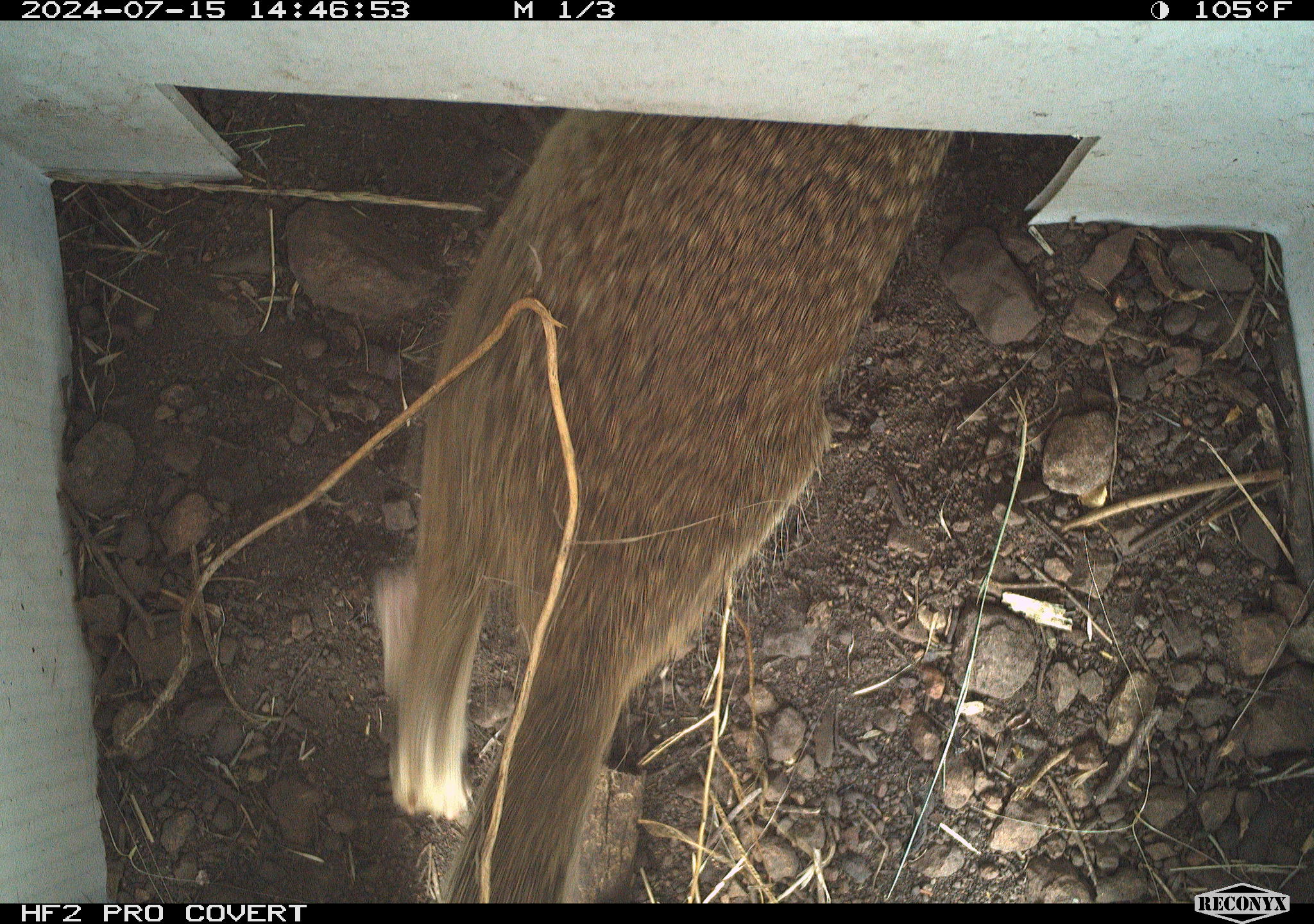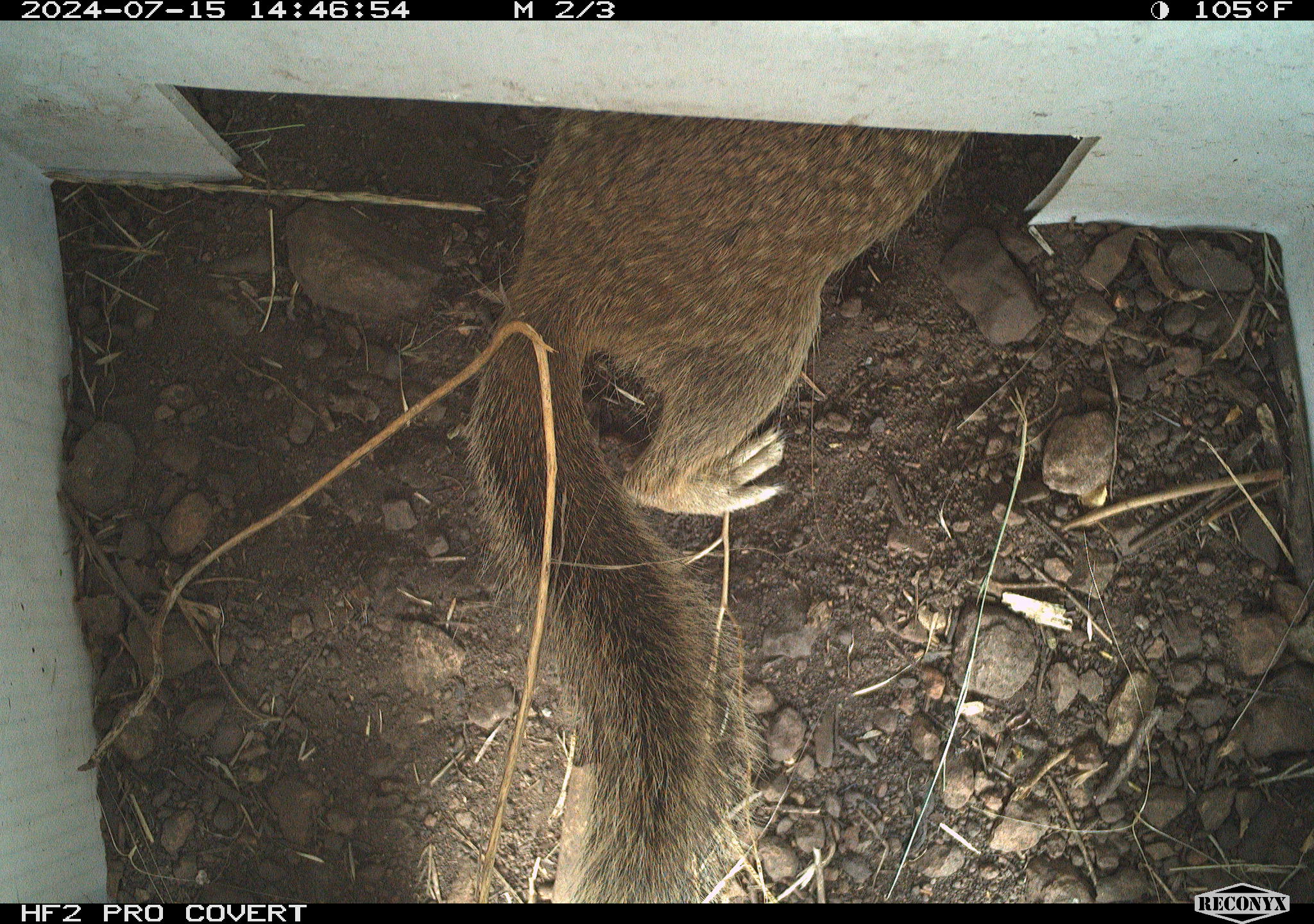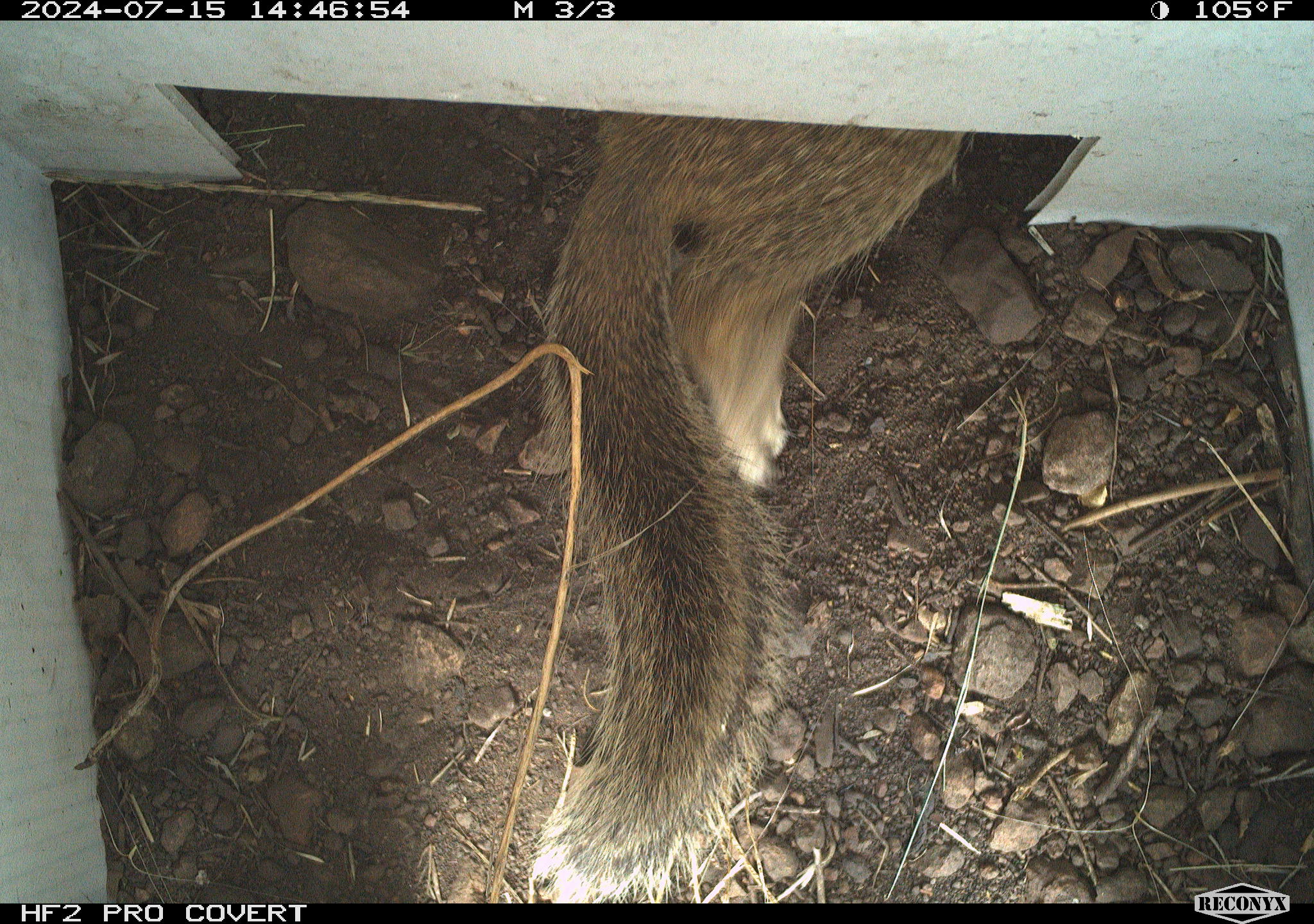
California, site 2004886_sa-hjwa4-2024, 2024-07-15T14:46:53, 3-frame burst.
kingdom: Animalia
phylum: Chordata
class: Mammalia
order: Rodentia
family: Sciuridae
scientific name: Sciuridae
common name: squirrels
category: sciuridae family